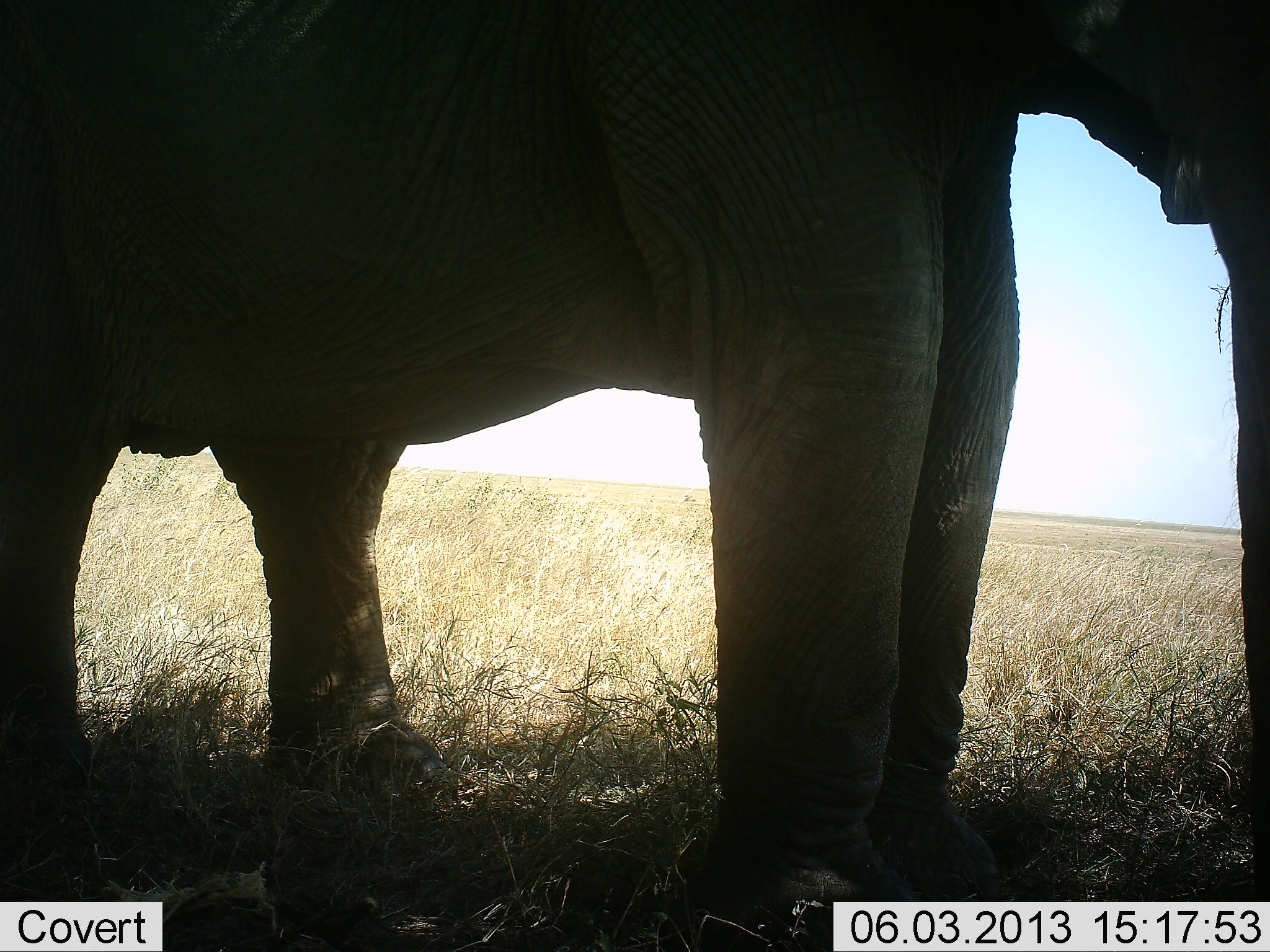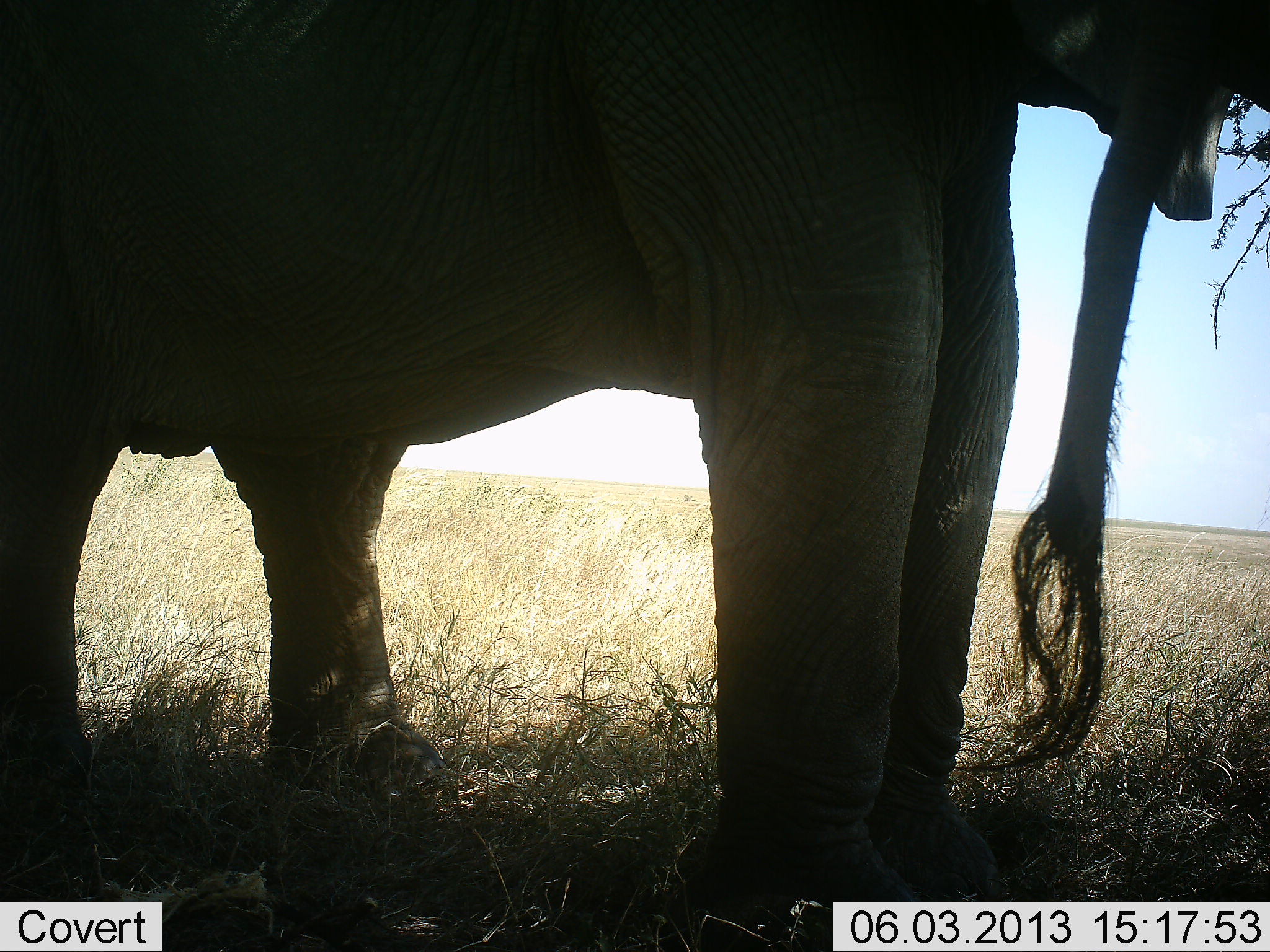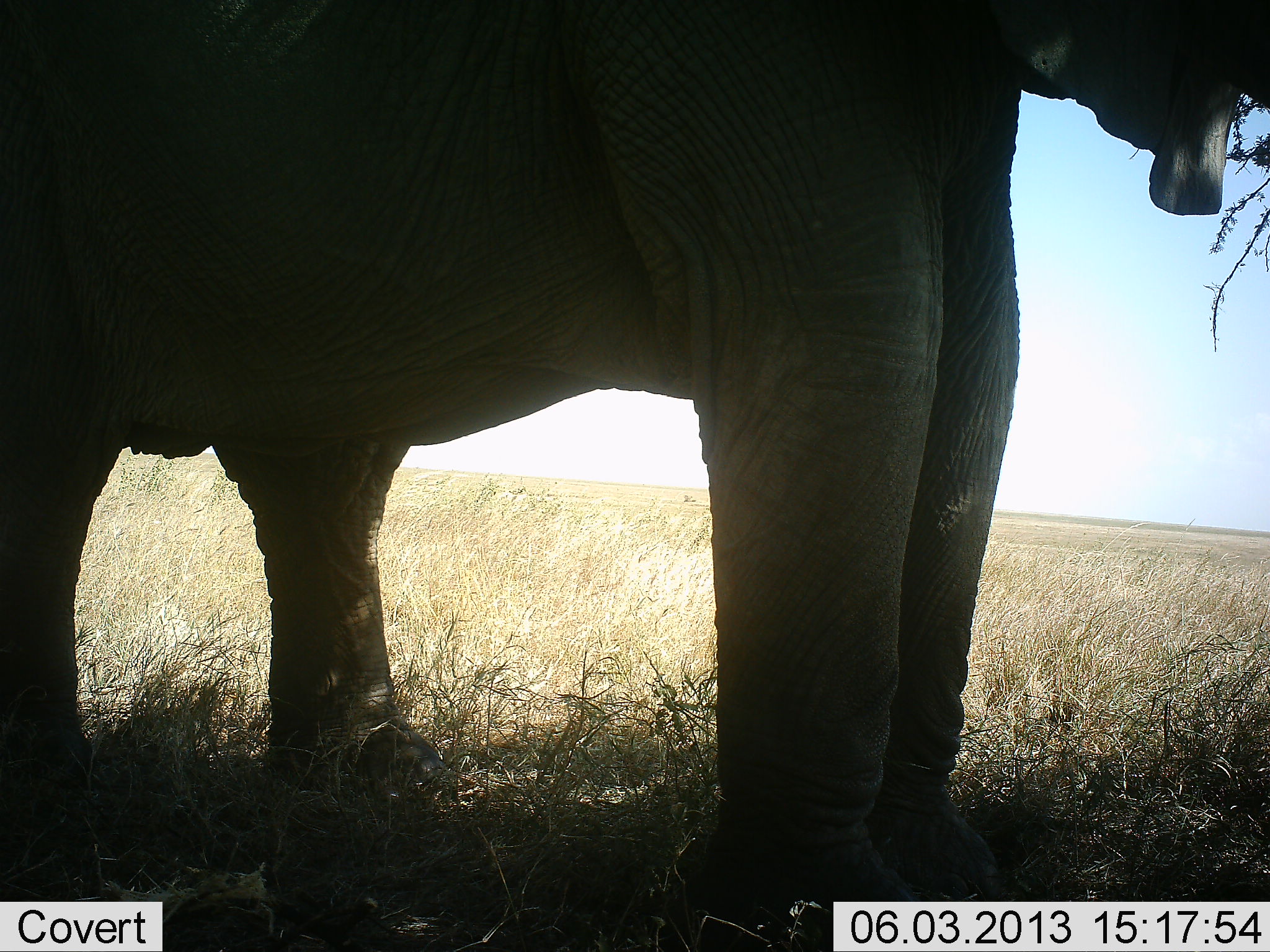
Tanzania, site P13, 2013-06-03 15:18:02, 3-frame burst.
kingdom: Animalia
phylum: Chordata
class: Mammalia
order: Proboscidea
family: Elephantidae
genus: Loxodonta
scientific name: Loxodonta africana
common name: african bush elephant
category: elephant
Elephant (african bush elephant) (Loxodonta africana), count 1. Behavior (volunteer vote fractions): standing 100%, resting 0%, moving 0%, interacting 0%. Young present (vote fraction): 0%. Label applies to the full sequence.